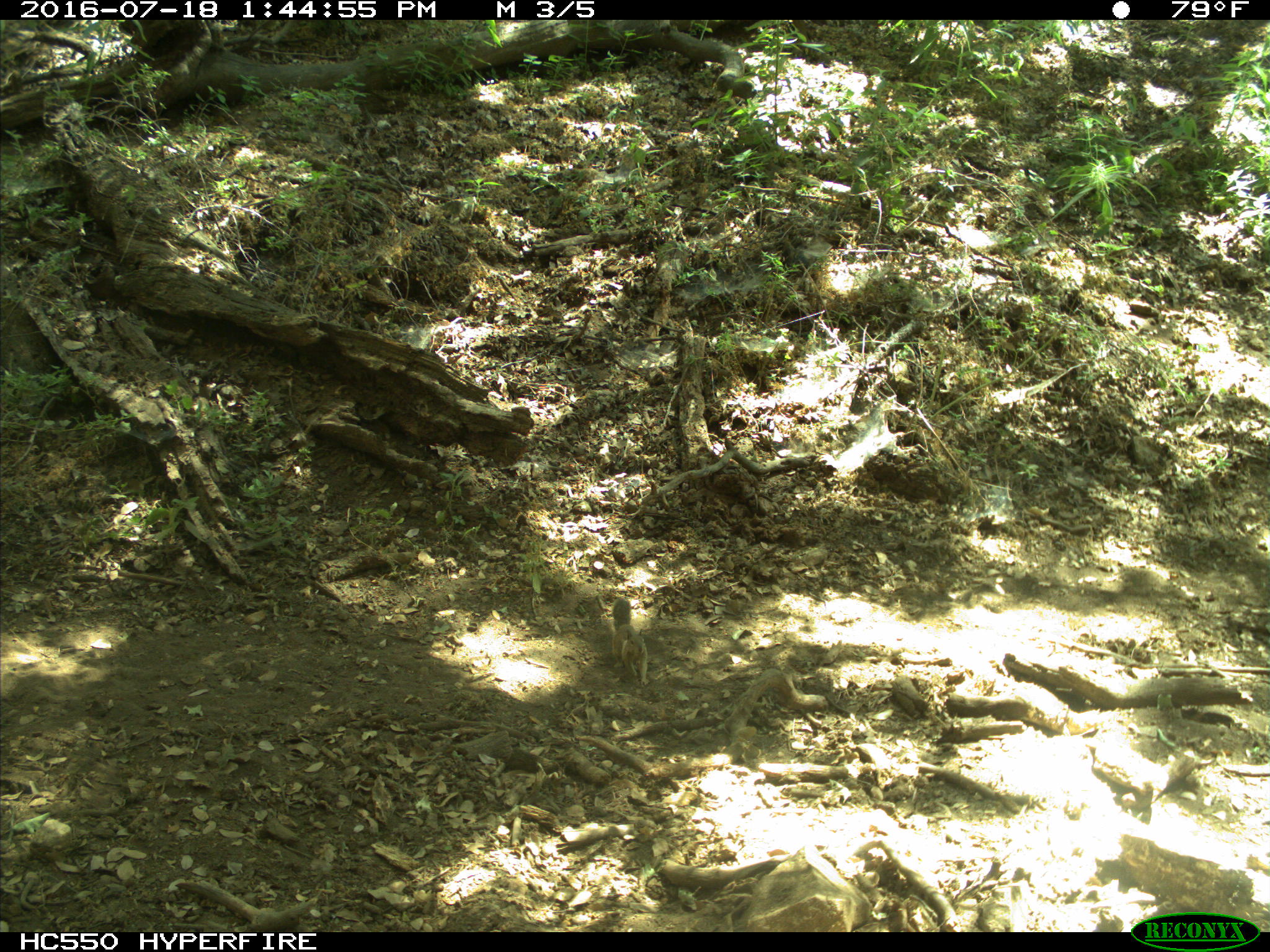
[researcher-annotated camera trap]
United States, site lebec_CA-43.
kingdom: Animalia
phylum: Chordata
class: Mammalia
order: Rodentia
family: Sciuridae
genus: Otospermophilus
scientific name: Otospermophilus beecheyi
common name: california ground squirrel